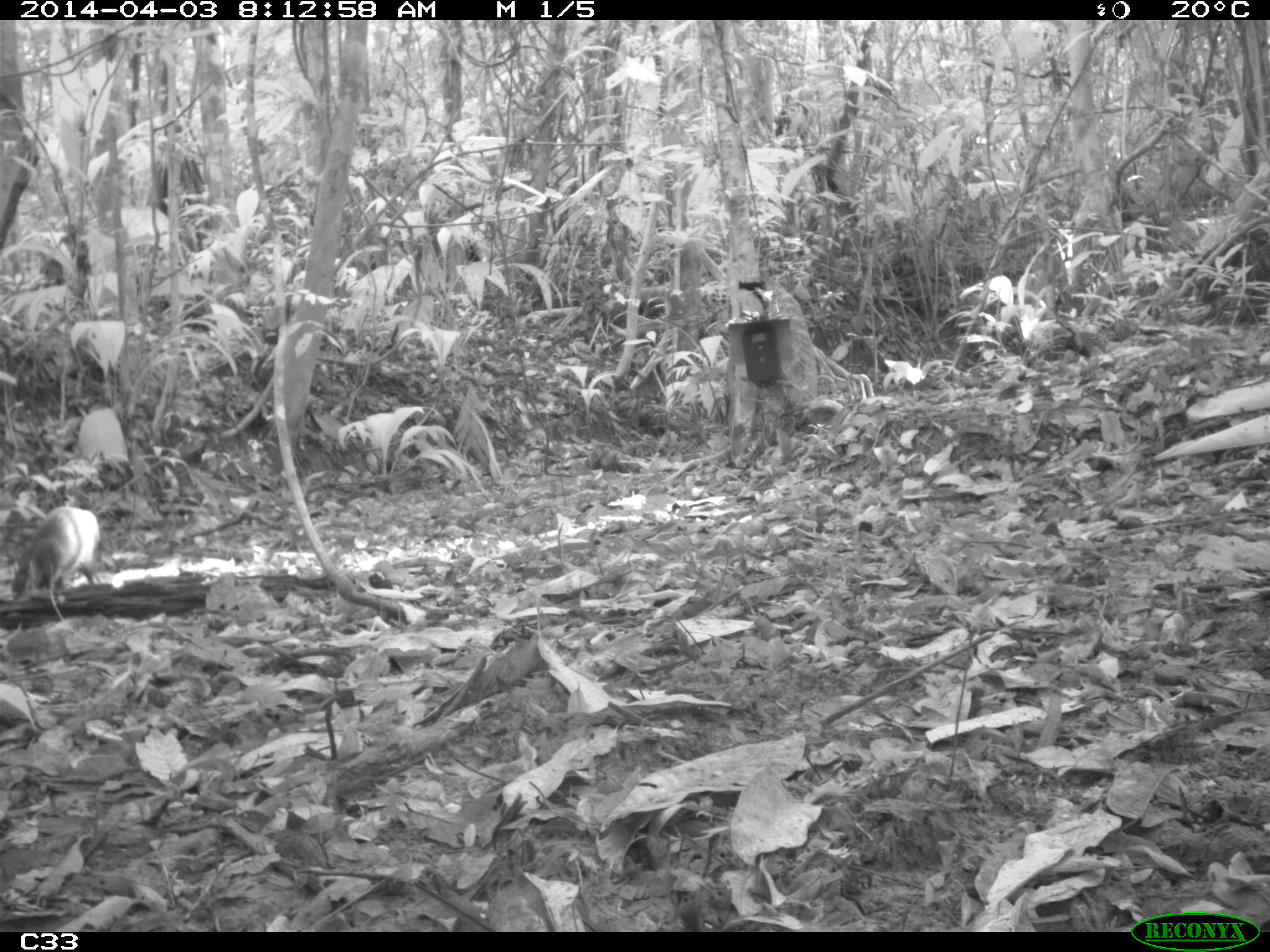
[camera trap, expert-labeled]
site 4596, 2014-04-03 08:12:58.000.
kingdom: Animalia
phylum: Chordata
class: Mammalia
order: Rodentia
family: Dasyproctidae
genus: Dasyprocta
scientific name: Dasyprocta leporina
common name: red-rumped agouti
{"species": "Dasyprocta leporina (red-rumped agouti)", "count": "1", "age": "adult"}